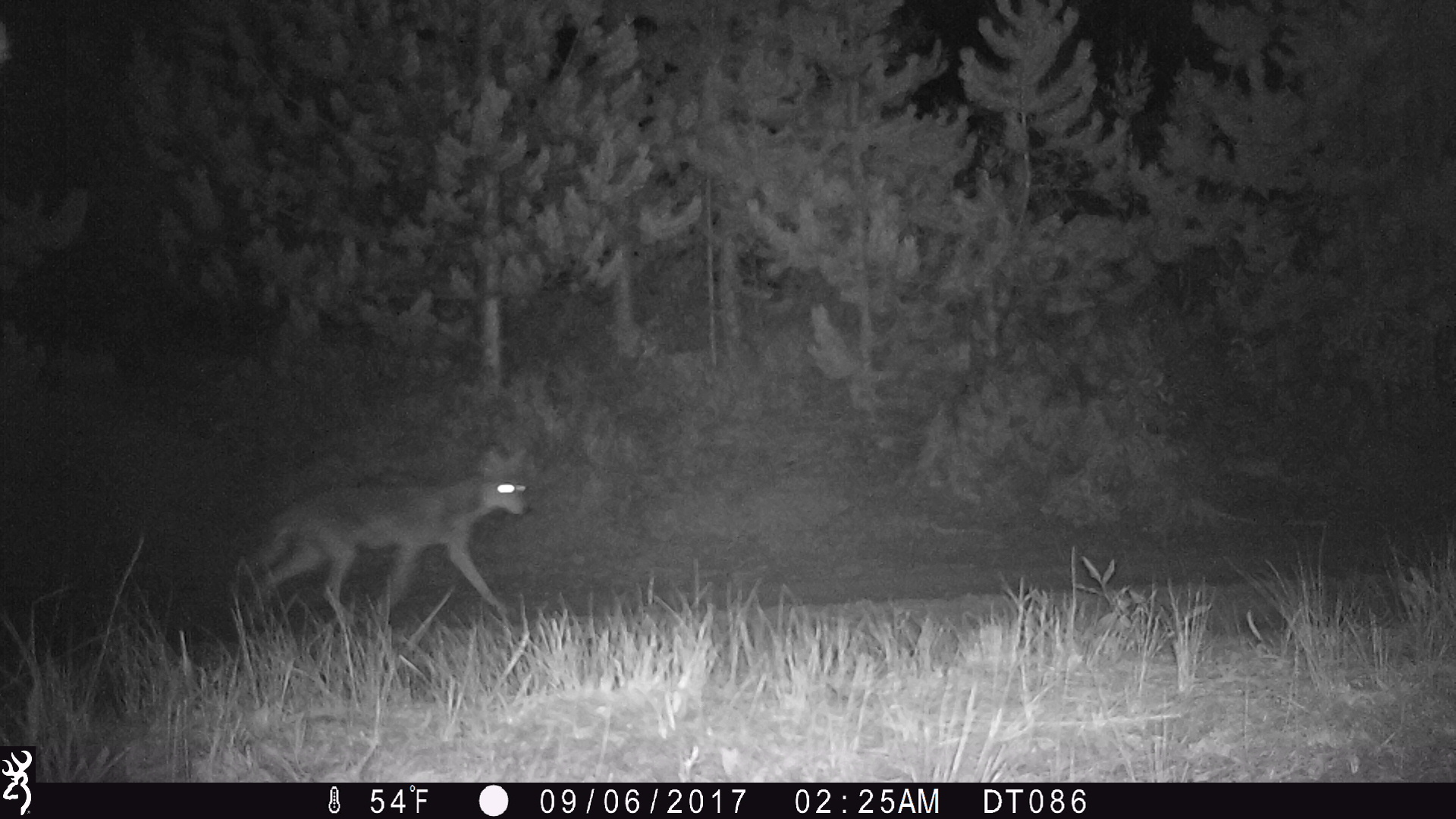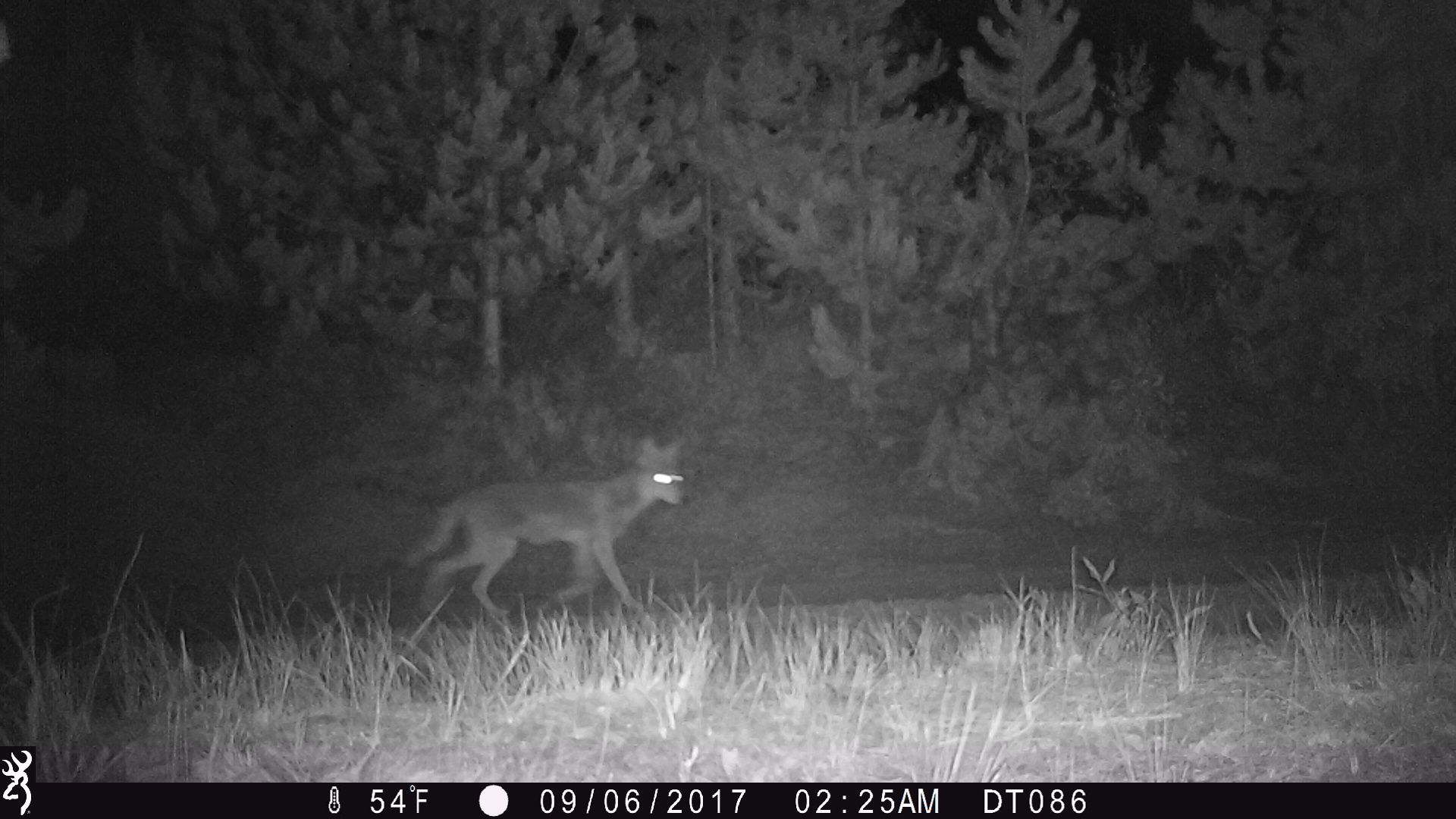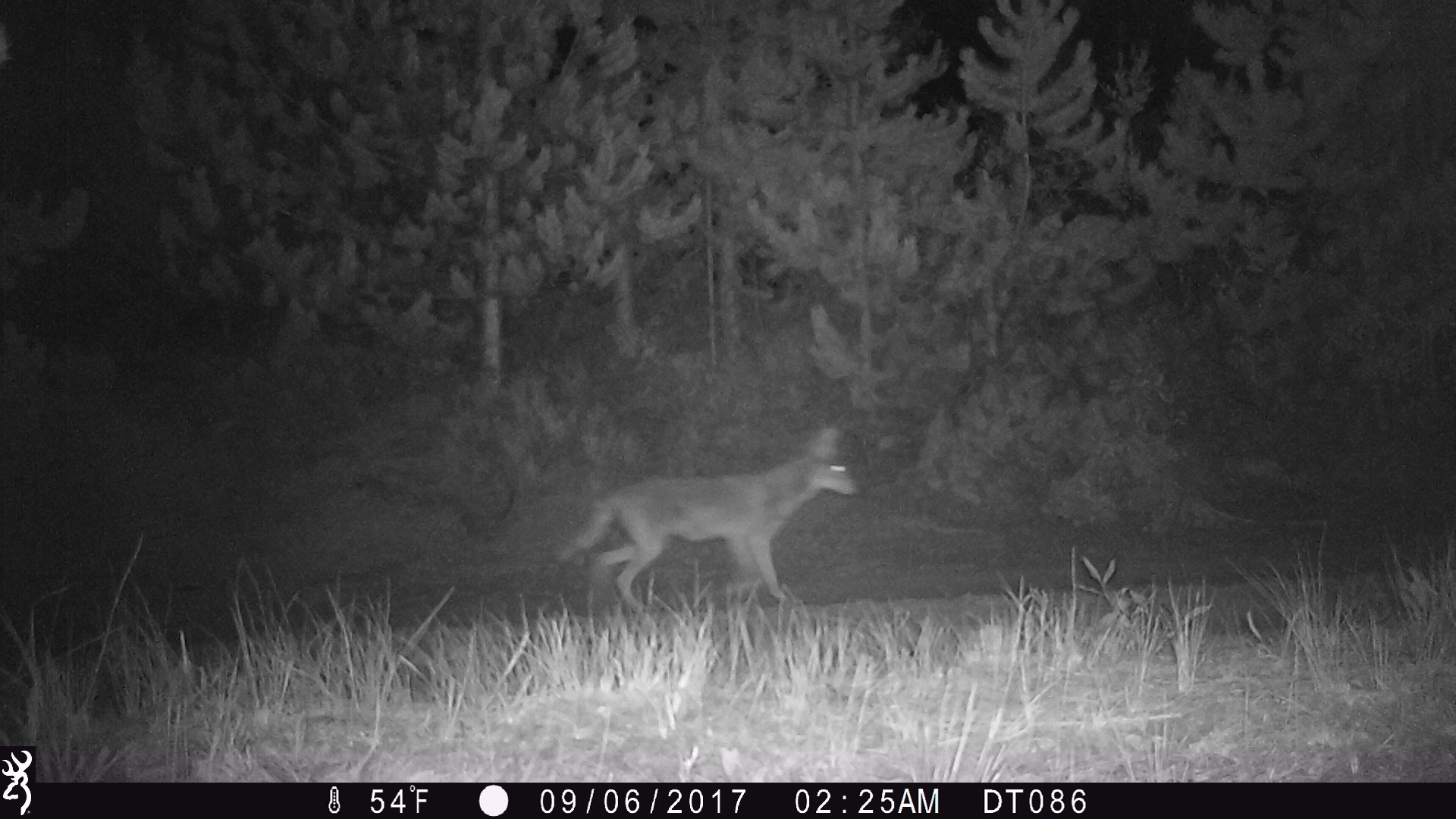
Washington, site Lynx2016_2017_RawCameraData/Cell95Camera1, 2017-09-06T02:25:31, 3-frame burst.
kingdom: Animalia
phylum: Chordata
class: Mammalia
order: Carnivora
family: Canidae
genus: Canis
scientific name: Canis latrans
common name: coyote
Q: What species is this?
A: Canis latrans (coyote).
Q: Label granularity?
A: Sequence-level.